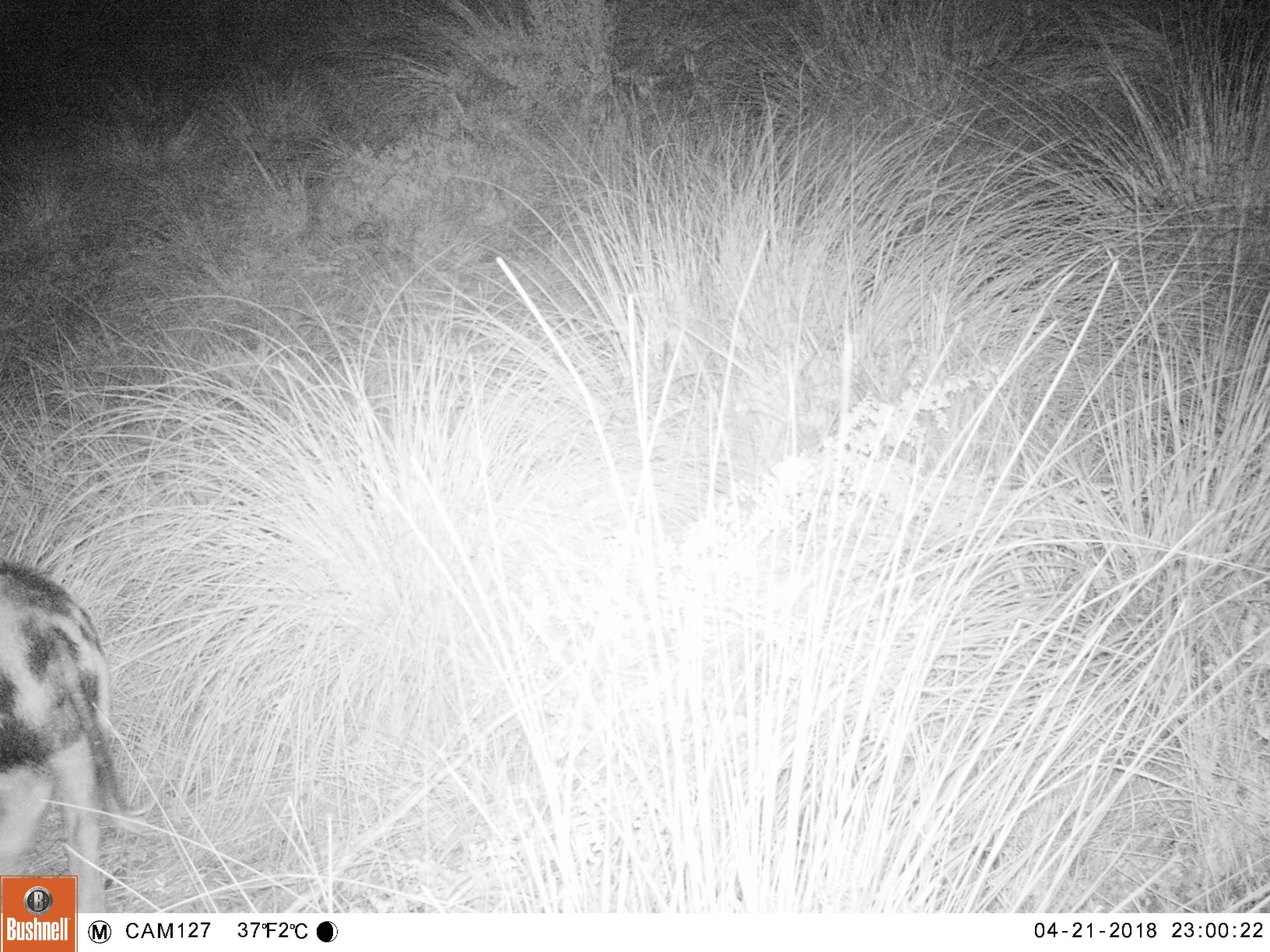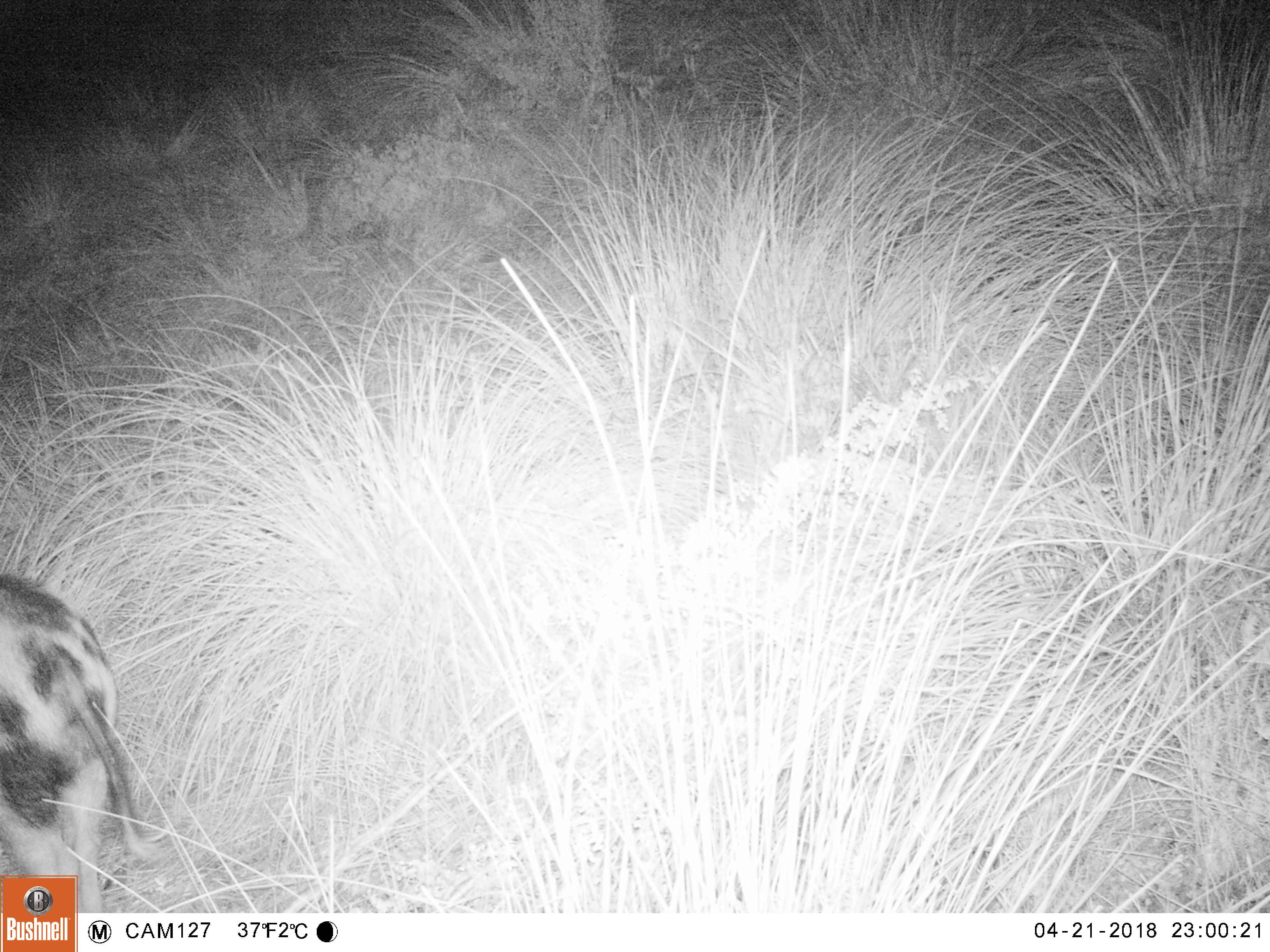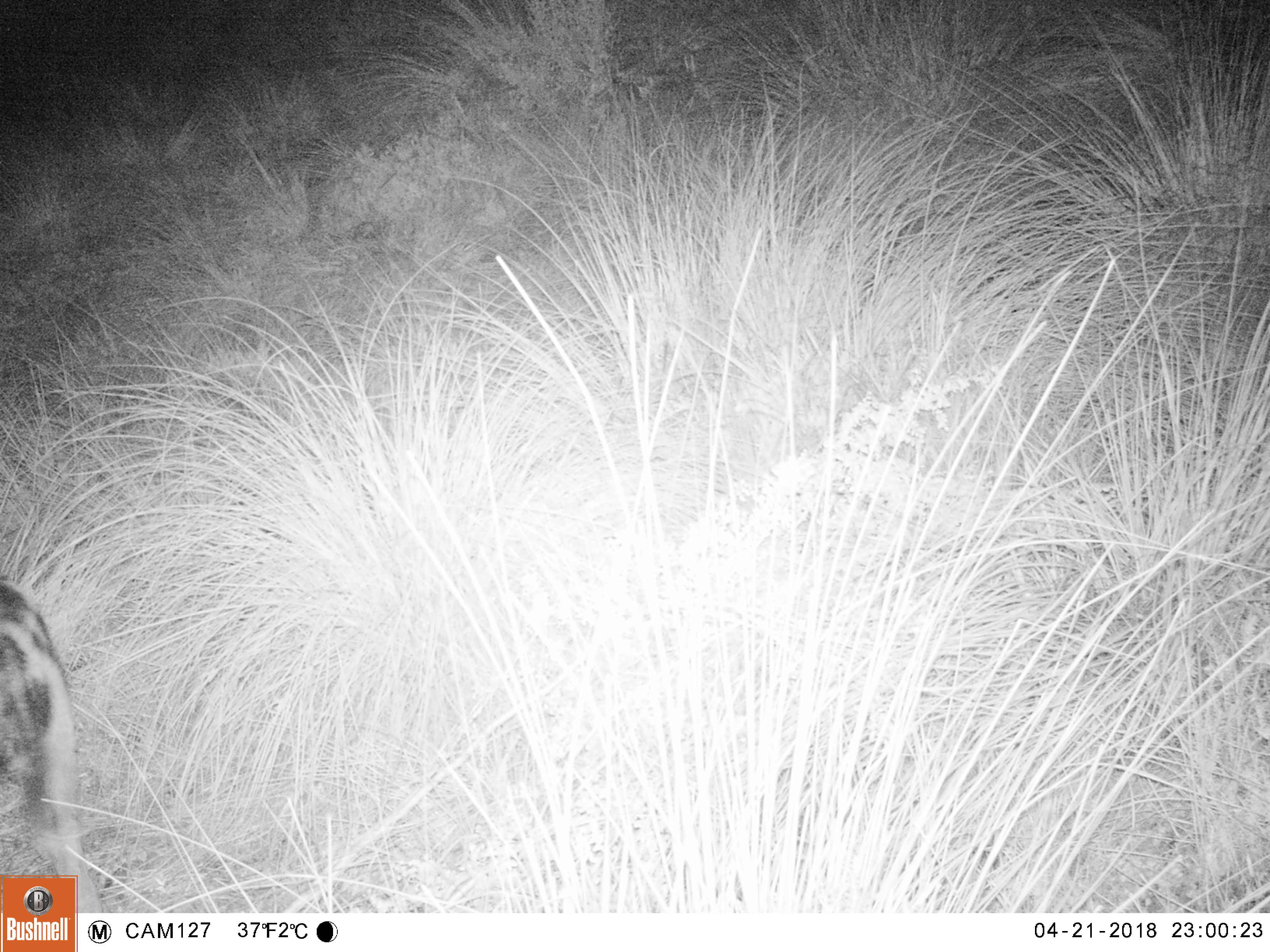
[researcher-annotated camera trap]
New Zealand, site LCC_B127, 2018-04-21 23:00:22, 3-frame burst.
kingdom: Animalia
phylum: Chordata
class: Mammalia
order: Artiodactyla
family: Suidae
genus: Sus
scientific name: Sus scrofa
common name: pig